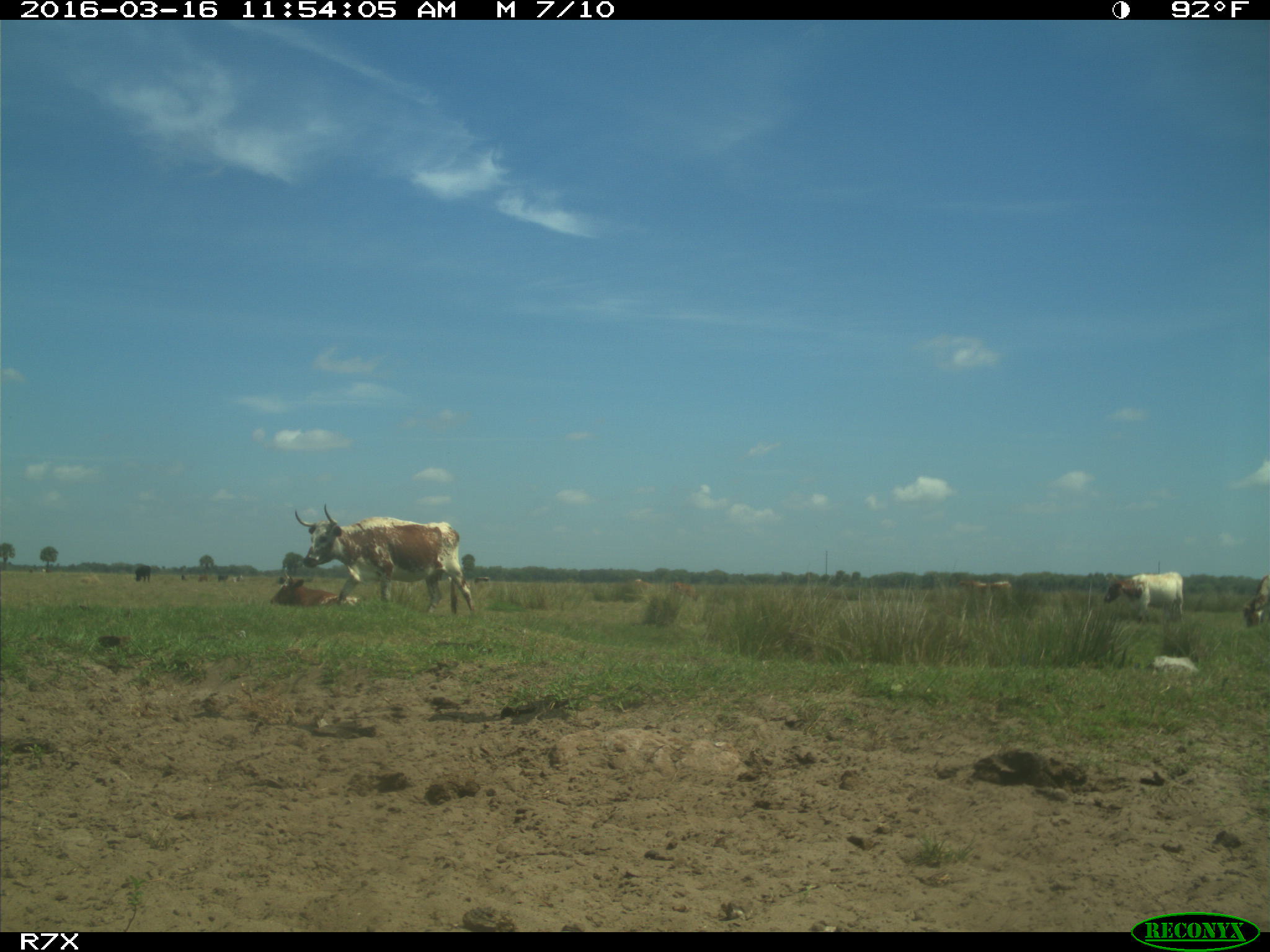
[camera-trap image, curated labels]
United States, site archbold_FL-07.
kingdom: Animalia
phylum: Chordata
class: Mammalia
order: Artiodactyla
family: Bovidae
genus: Bos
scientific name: Bos taurus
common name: domestic cow